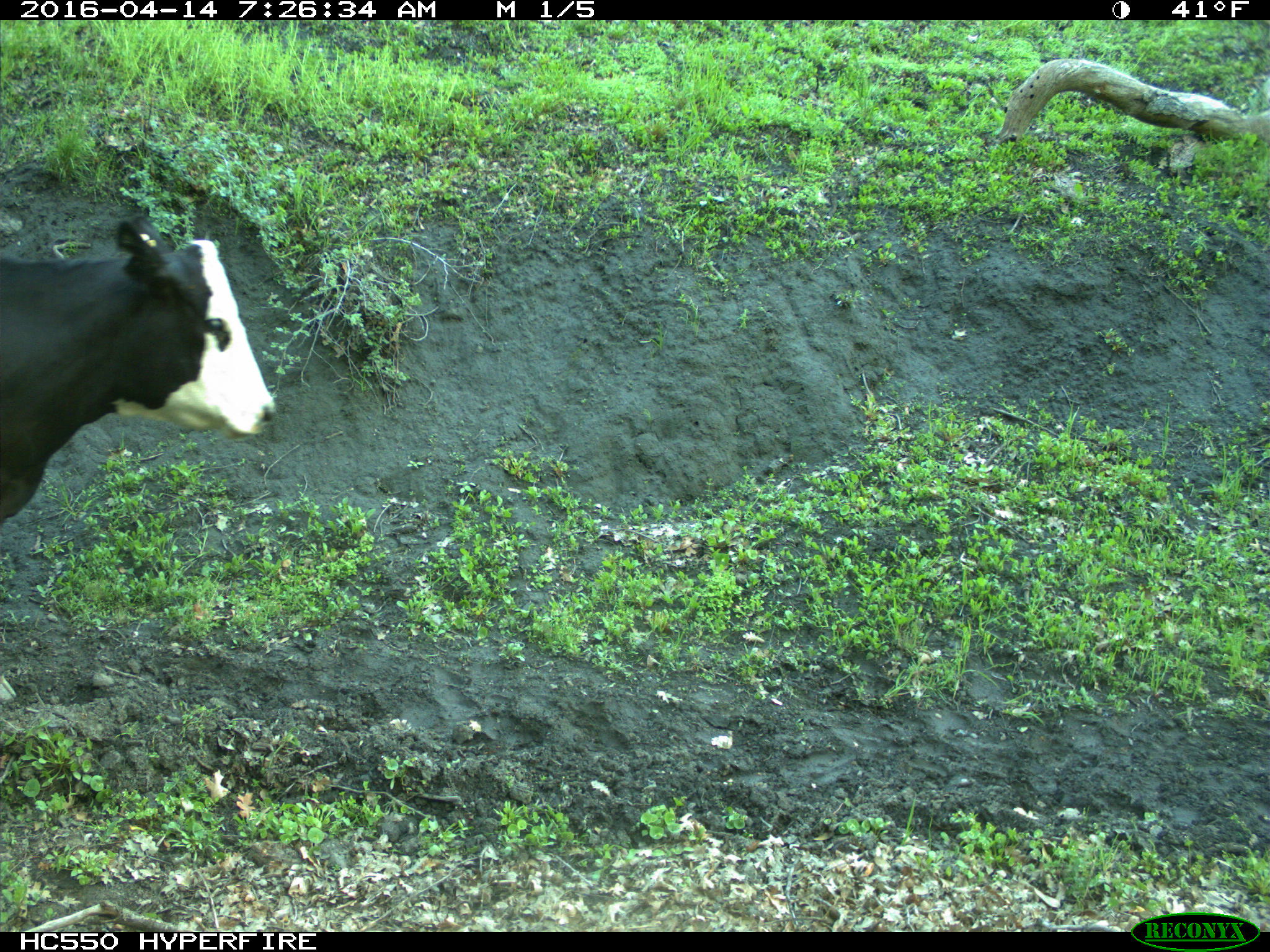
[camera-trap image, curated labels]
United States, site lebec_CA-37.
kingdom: Animalia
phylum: Chordata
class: Mammalia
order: Artiodactyla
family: Bovidae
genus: Bos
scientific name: Bos taurus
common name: domestic cow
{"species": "Bos taurus (domestic cow)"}